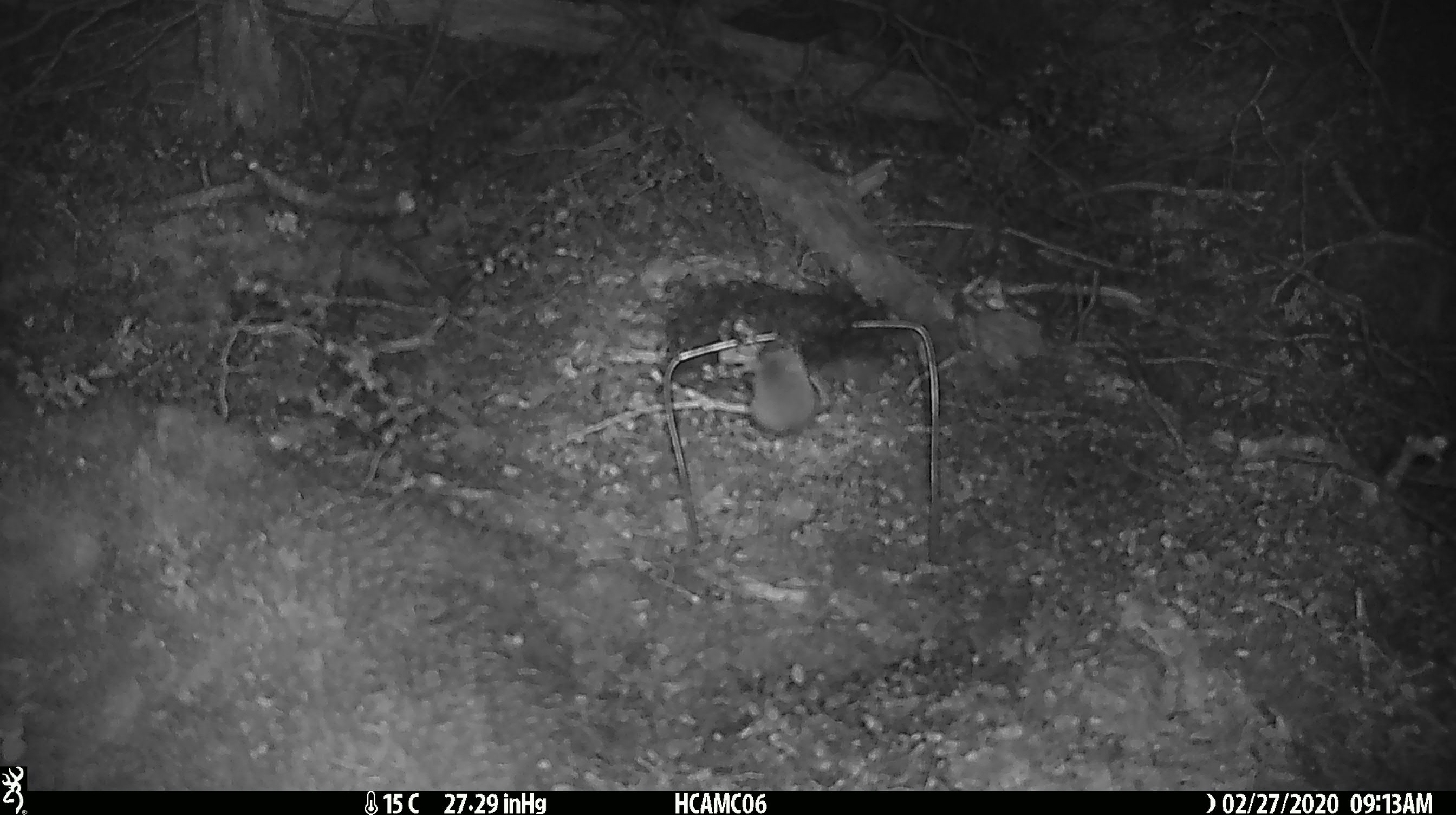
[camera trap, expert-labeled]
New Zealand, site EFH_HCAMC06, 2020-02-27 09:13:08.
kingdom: Animalia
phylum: Chordata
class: Mammalia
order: Rodentia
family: Muridae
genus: Mus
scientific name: Mus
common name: mouse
Mouse (Mus).